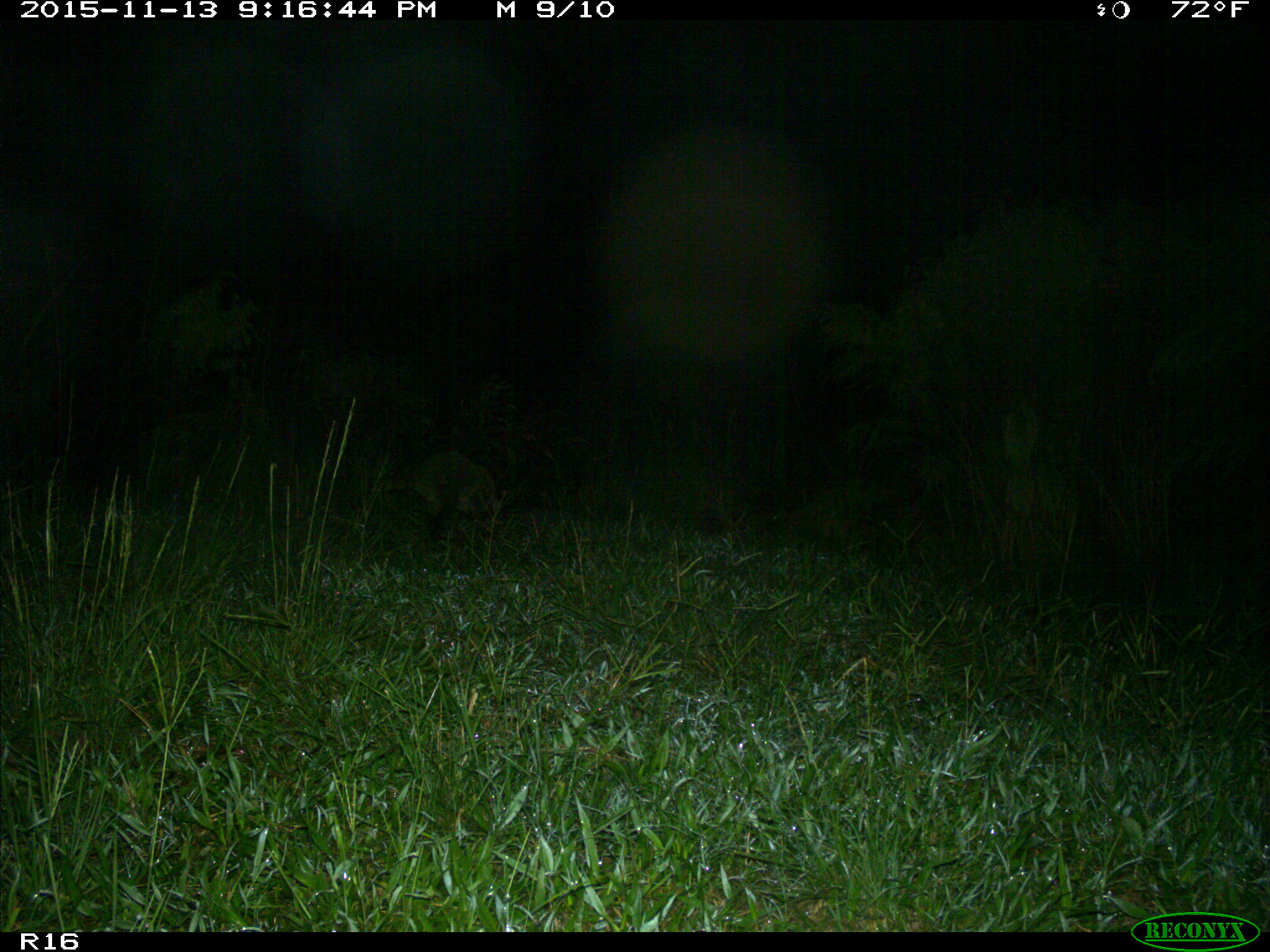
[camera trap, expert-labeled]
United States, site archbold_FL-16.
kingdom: Animalia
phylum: Chordata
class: Mammalia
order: Carnivora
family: Procyonidae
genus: Procyon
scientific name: Procyon lotor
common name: common raccoon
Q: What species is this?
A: Procyon lotor (common raccoon).